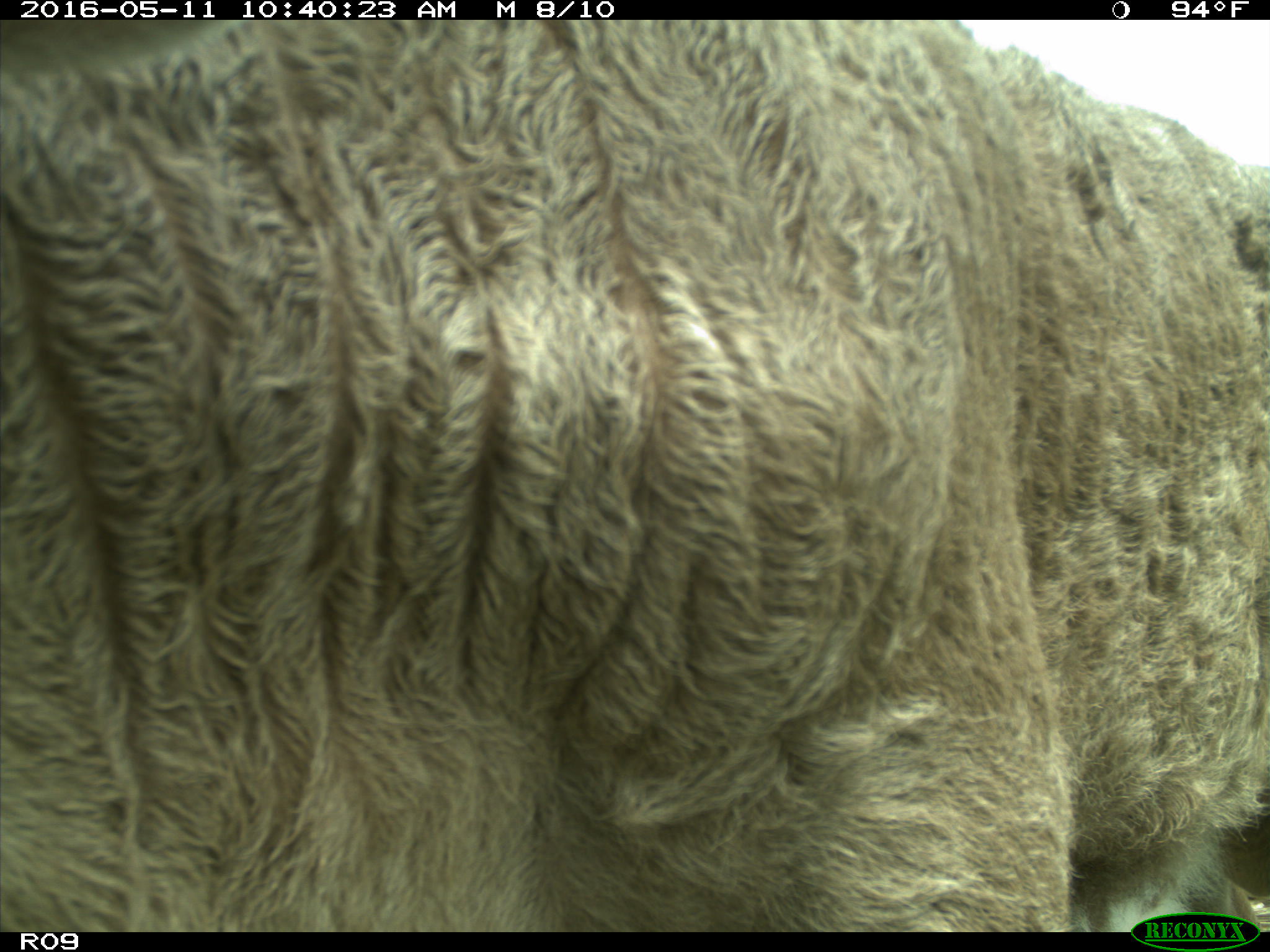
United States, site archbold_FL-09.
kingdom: Animalia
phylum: Chordata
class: Mammalia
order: Artiodactyla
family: Bovidae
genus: Bos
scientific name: Bos taurus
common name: domestic cow